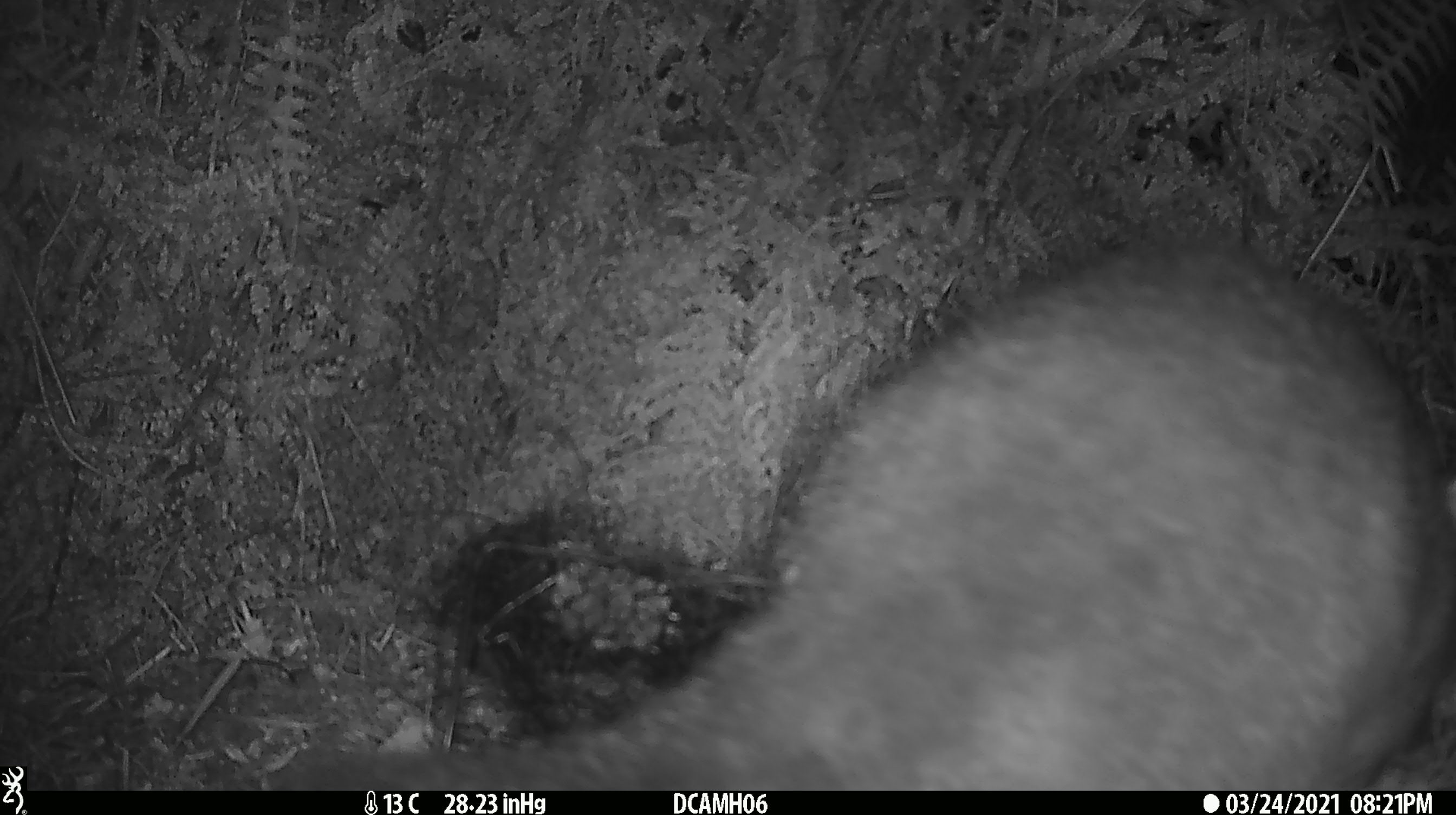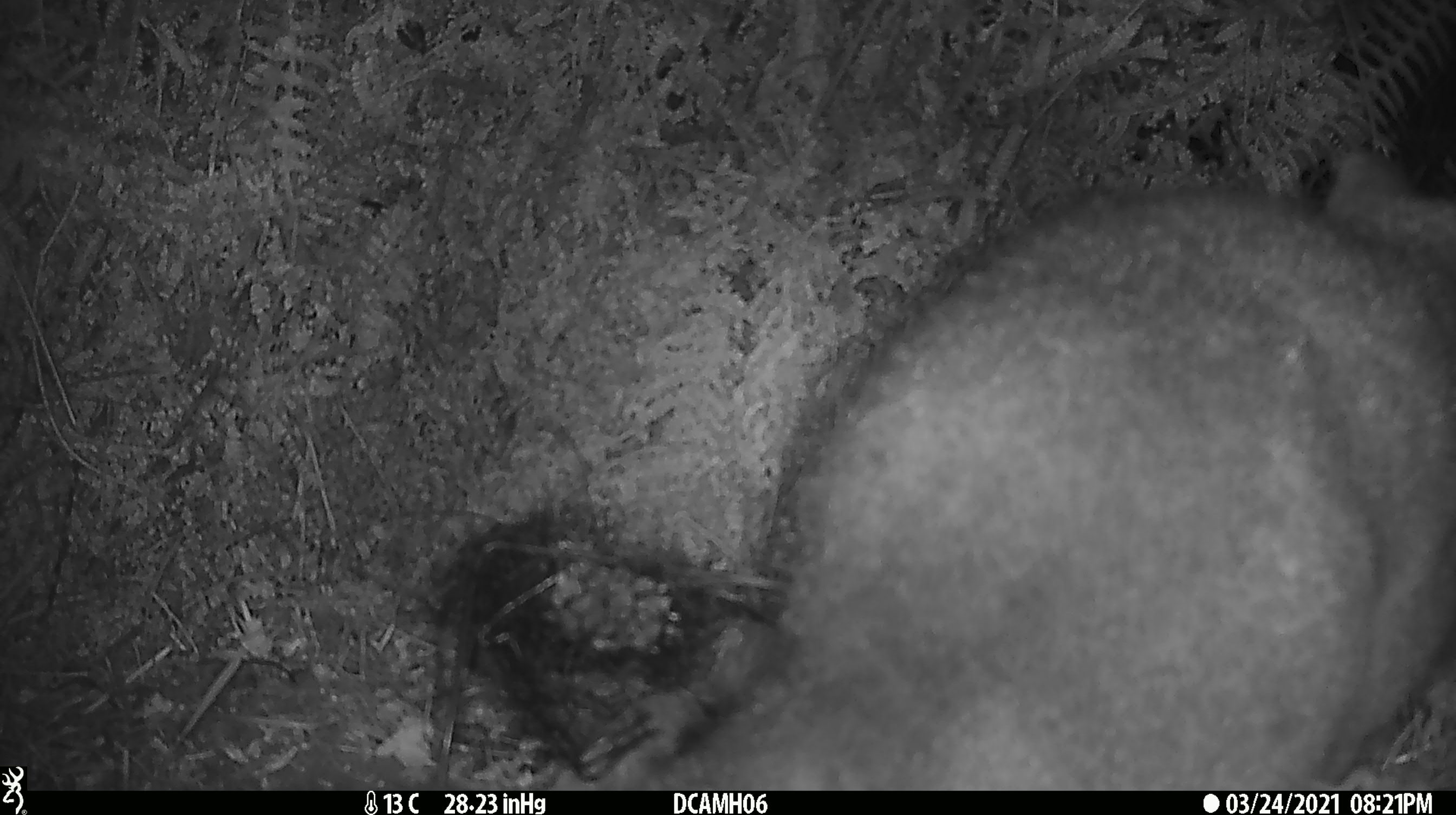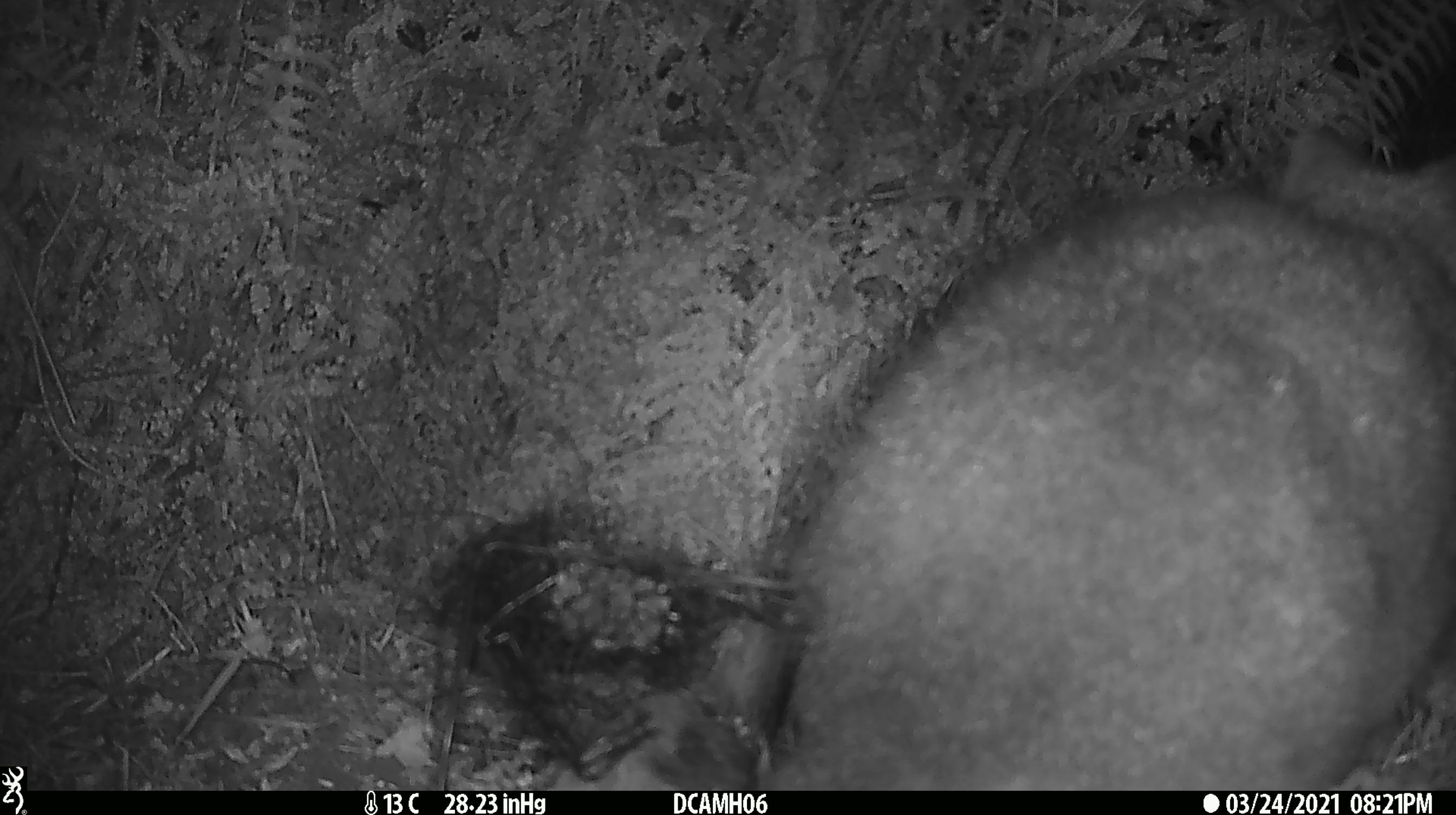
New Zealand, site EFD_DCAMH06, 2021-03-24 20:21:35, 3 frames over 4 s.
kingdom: Animalia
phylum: Chordata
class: Mammalia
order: Diprotodontia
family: Phalangeridae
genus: Trichosurus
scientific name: Trichosurus vulpecula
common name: common brushtail possum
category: possum